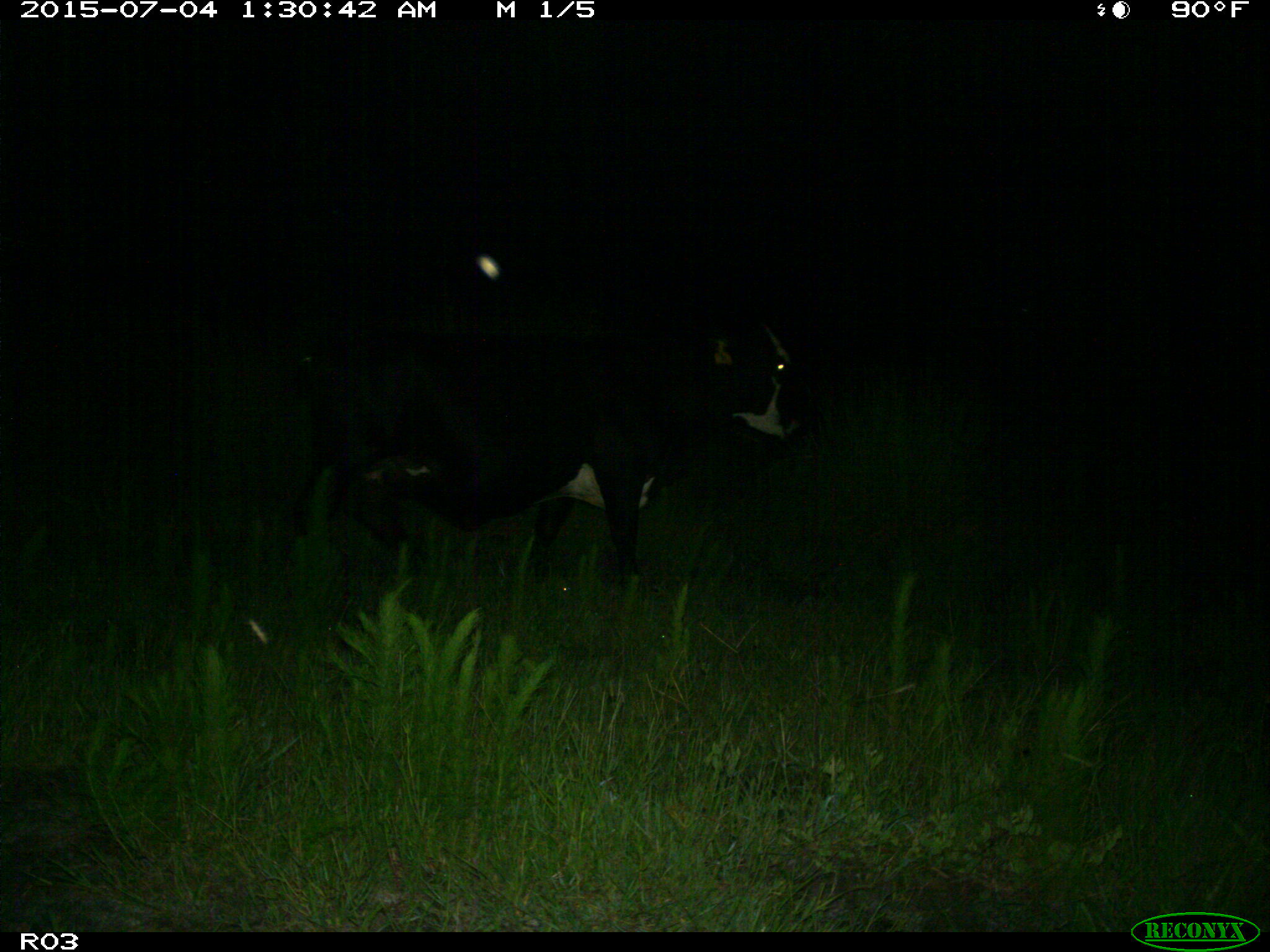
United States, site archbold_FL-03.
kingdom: Animalia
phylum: Chordata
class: Mammalia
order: Artiodactyla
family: Bovidae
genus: Bos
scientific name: Bos taurus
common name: domestic cow